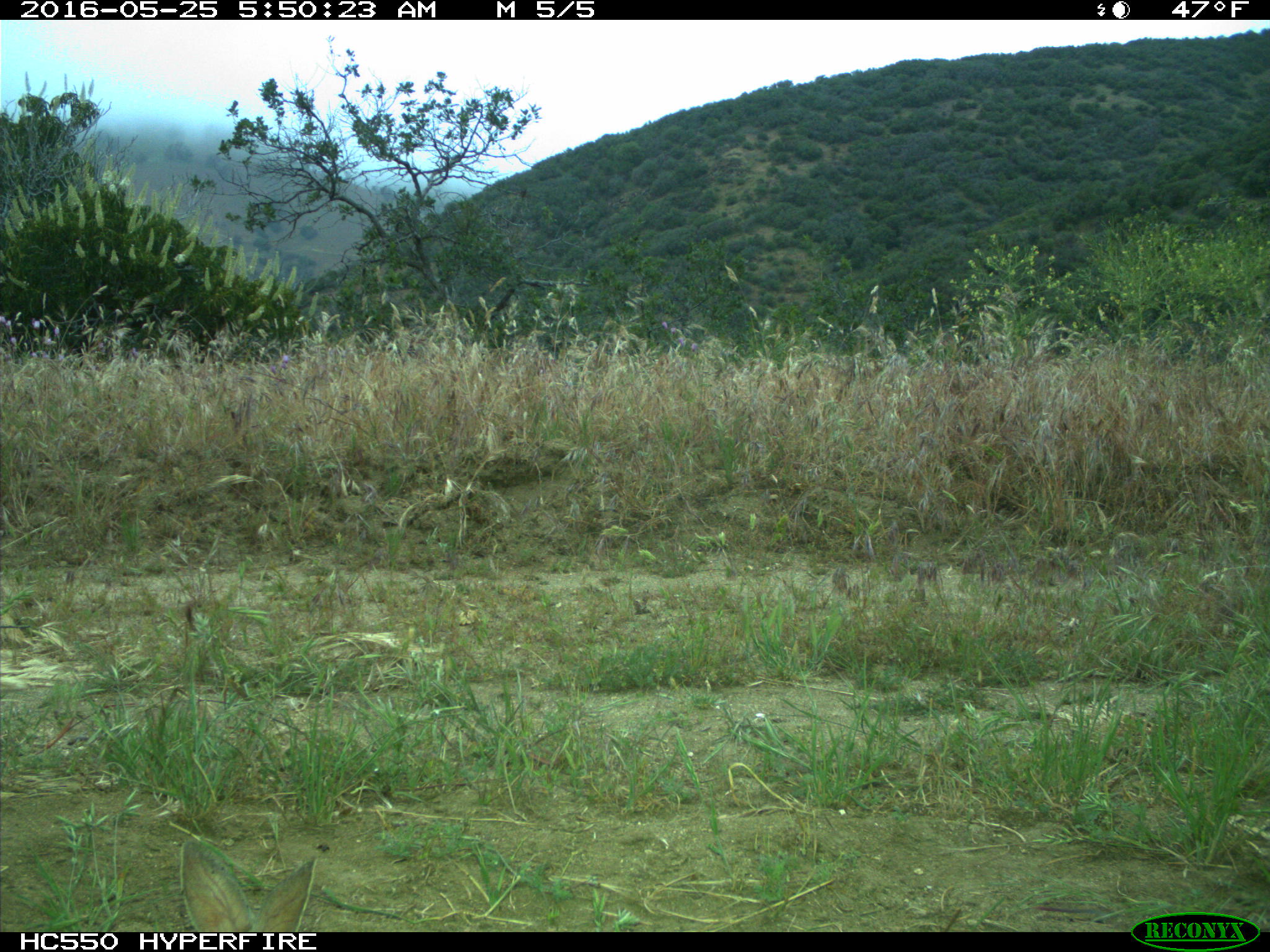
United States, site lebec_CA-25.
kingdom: Animalia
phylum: Chordata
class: Mammalia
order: Lagomorpha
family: Leporidae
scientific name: Leporidae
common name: rabbits and hares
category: unidentified rabbit